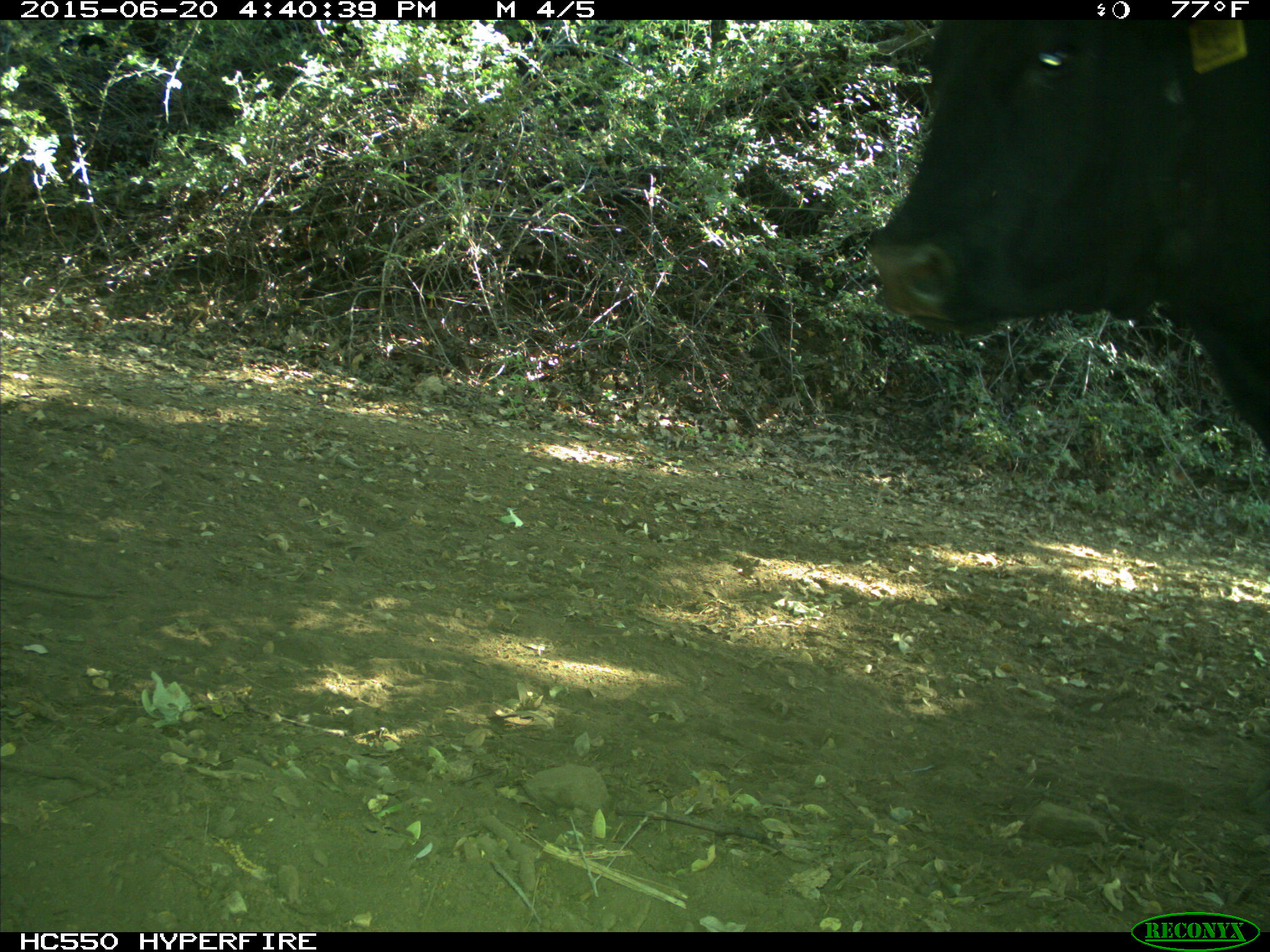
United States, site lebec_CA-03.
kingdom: Animalia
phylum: Chordata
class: Mammalia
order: Artiodactyla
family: Bovidae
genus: Bos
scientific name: Bos taurus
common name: domestic cow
Bos taurus (domestic cow).